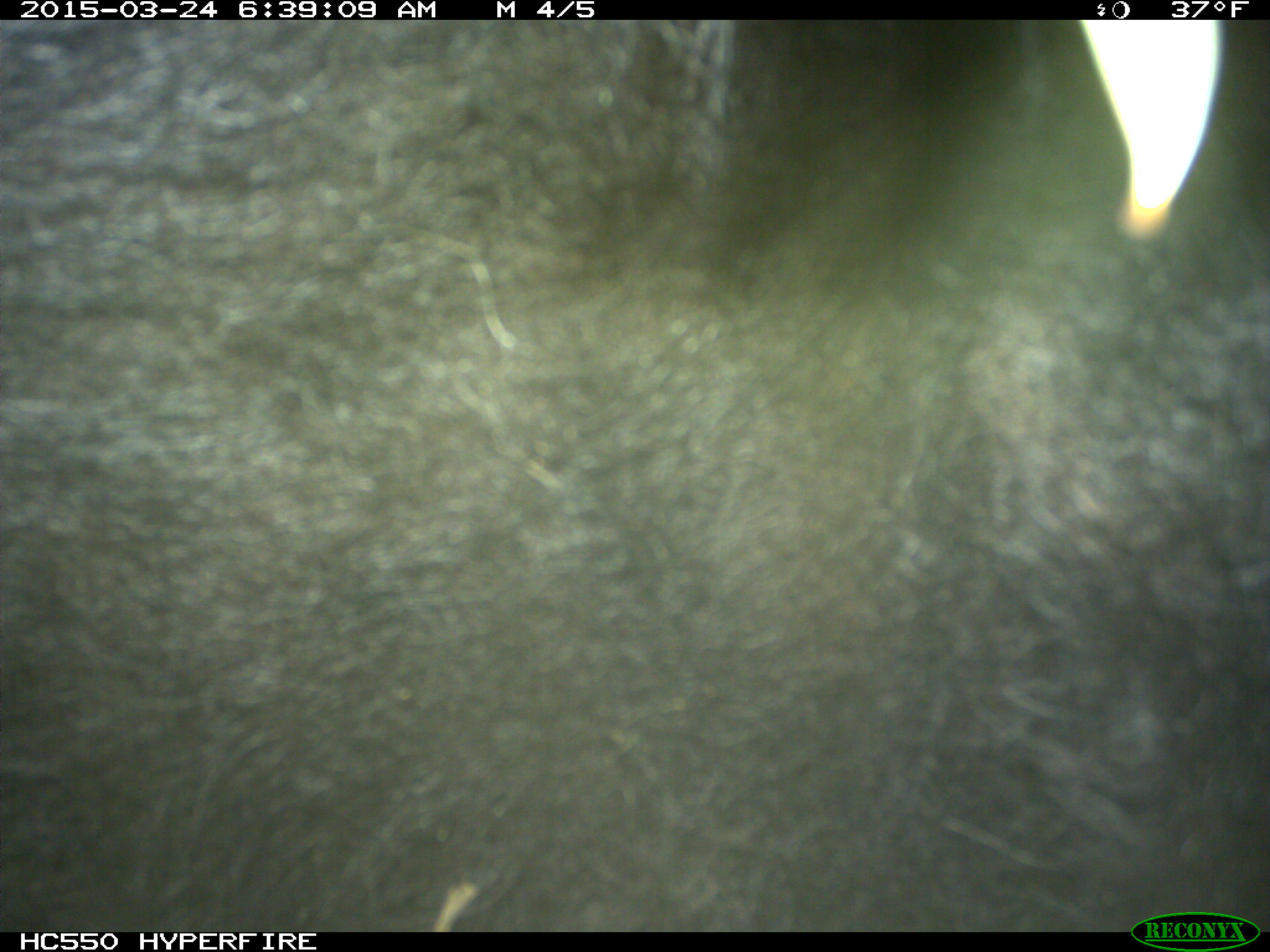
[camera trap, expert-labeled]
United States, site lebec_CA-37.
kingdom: Animalia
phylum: Chordata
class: Mammalia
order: Artiodactyla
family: Bovidae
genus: Bos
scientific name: Bos taurus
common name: domestic cow